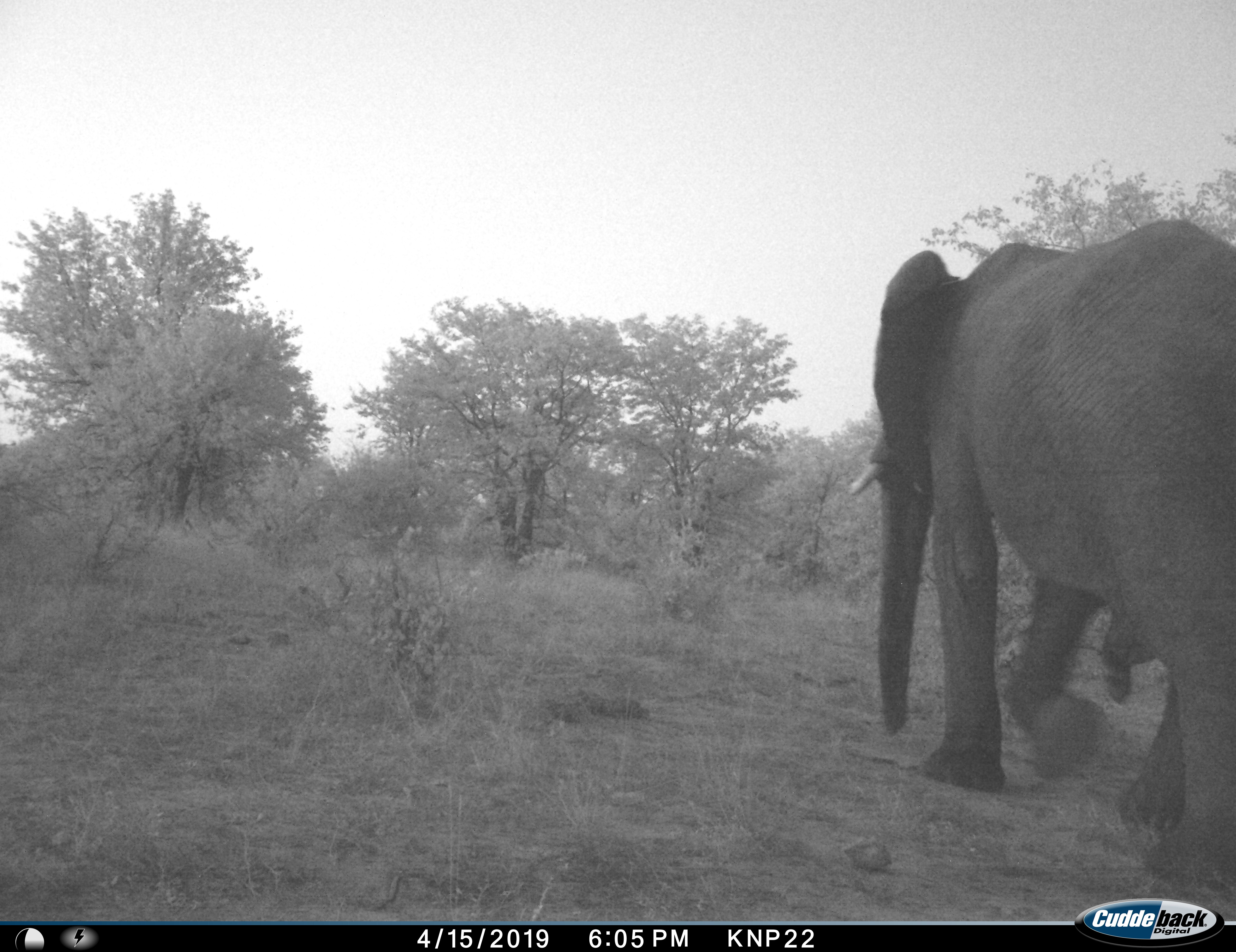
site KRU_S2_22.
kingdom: Animalia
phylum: Chordata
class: Mammalia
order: Proboscidea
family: Elephantidae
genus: Loxodonta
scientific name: Loxodonta africana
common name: african bush elephant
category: elephant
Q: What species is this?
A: Elephant (african bush elephant) (Loxodonta africana).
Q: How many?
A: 1.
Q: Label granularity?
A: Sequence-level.